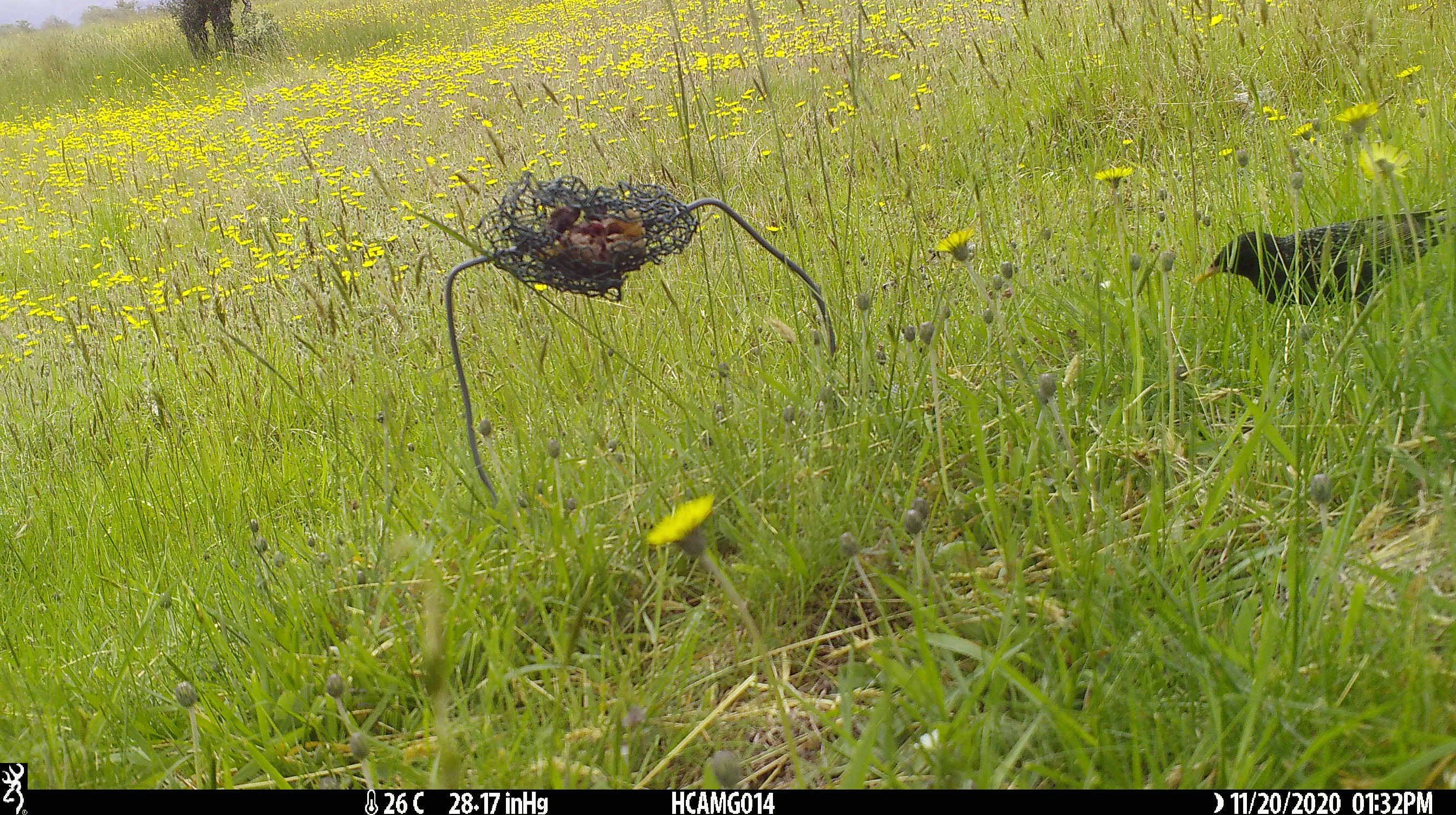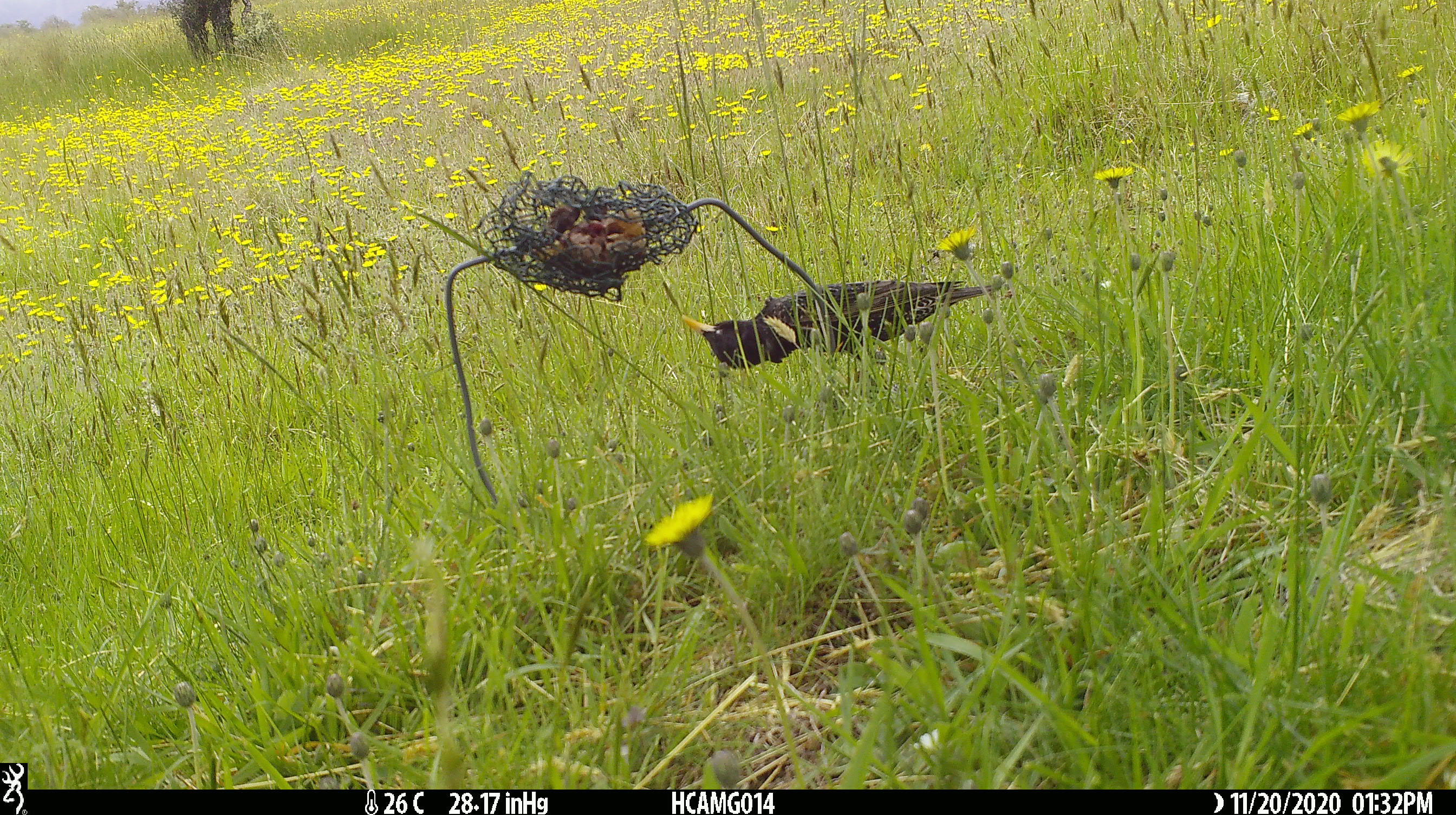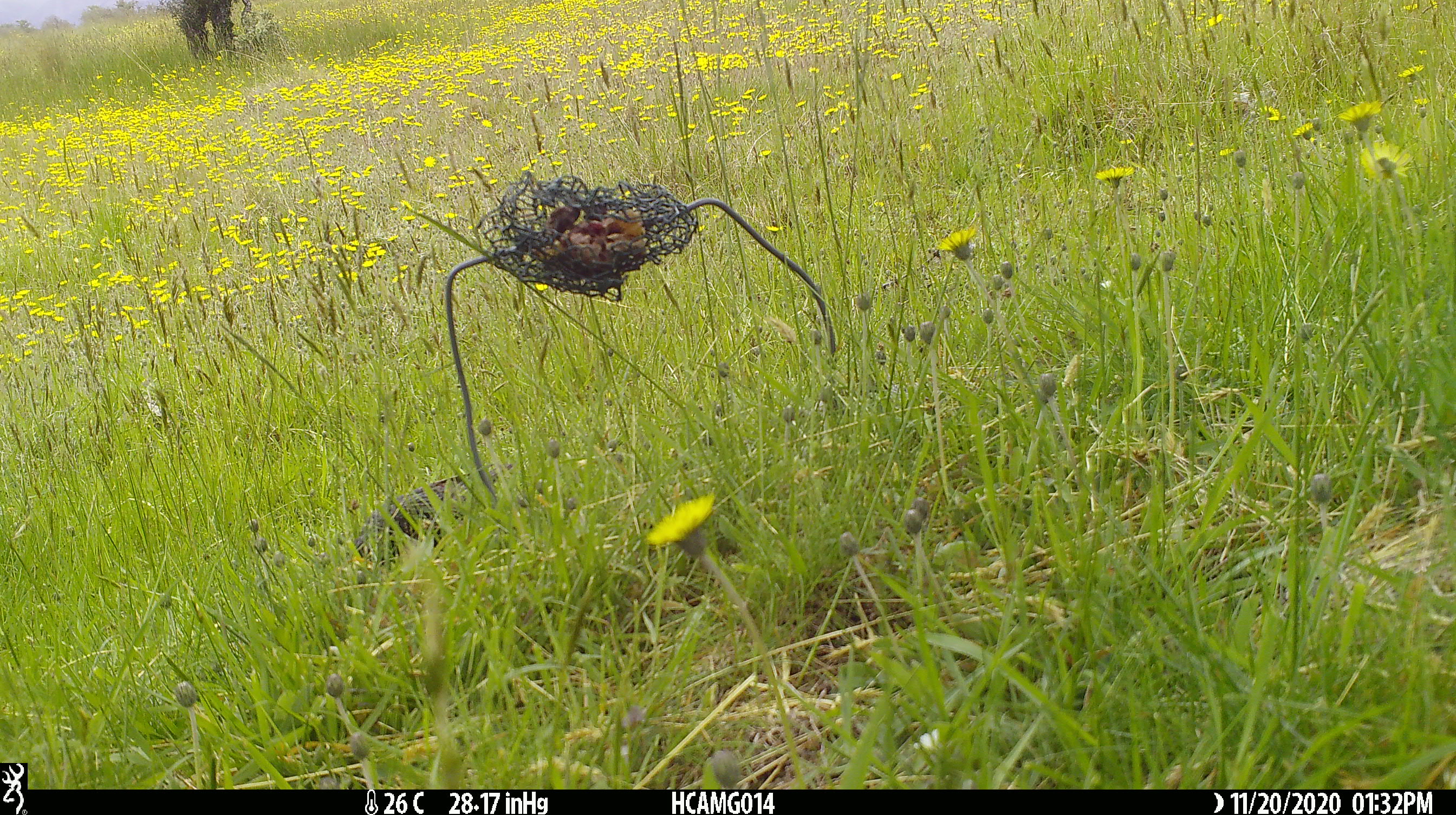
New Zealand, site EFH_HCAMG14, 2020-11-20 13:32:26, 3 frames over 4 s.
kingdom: Animalia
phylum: Chordata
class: Aves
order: Passeriformes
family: Sturnidae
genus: Sturnus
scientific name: Sturnus vulgaris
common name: european starling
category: starling